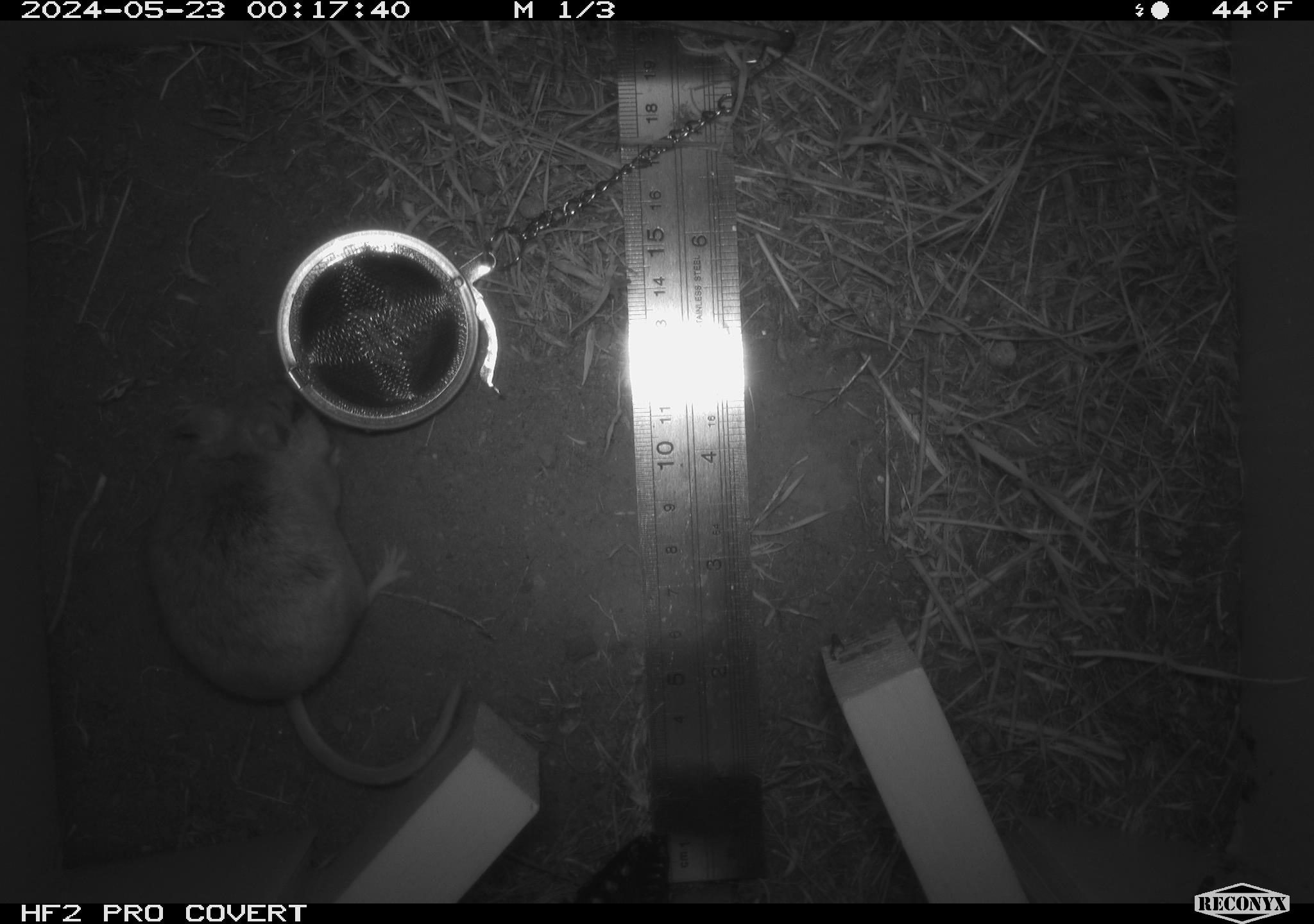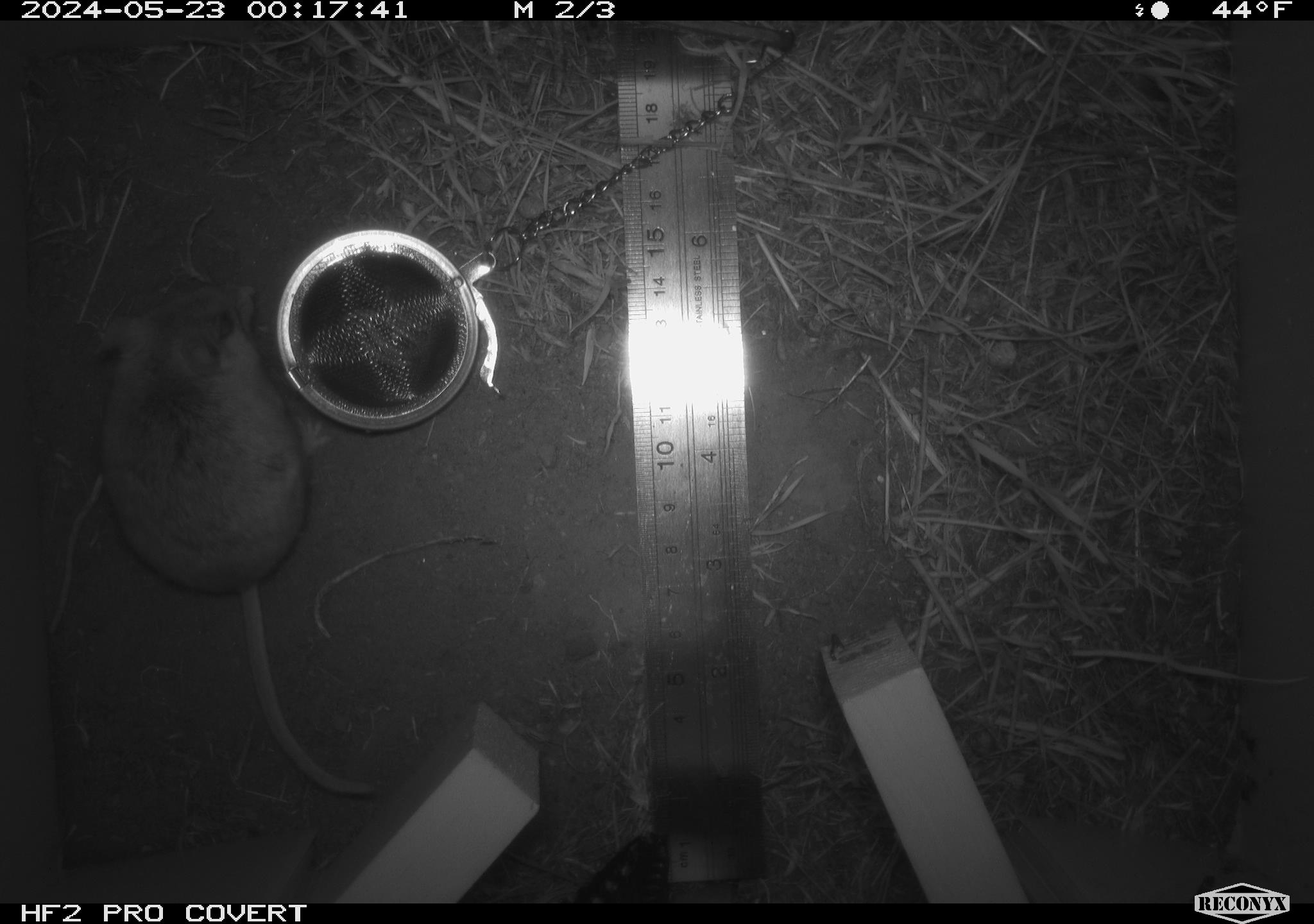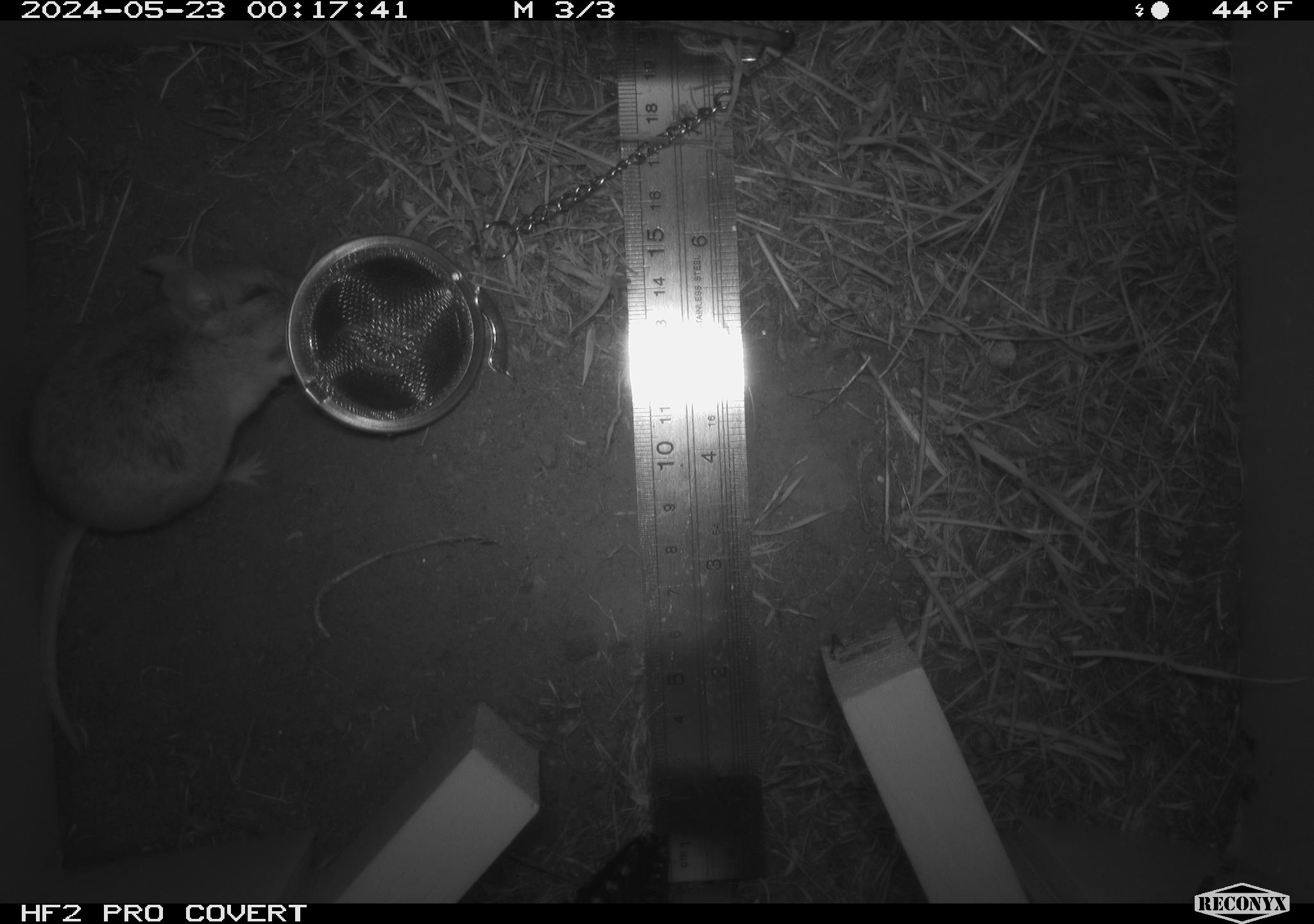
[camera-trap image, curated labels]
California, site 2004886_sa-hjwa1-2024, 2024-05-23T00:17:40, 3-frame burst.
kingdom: Animalia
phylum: Chordata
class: Mammalia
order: Rodentia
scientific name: Rodentia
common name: rodent